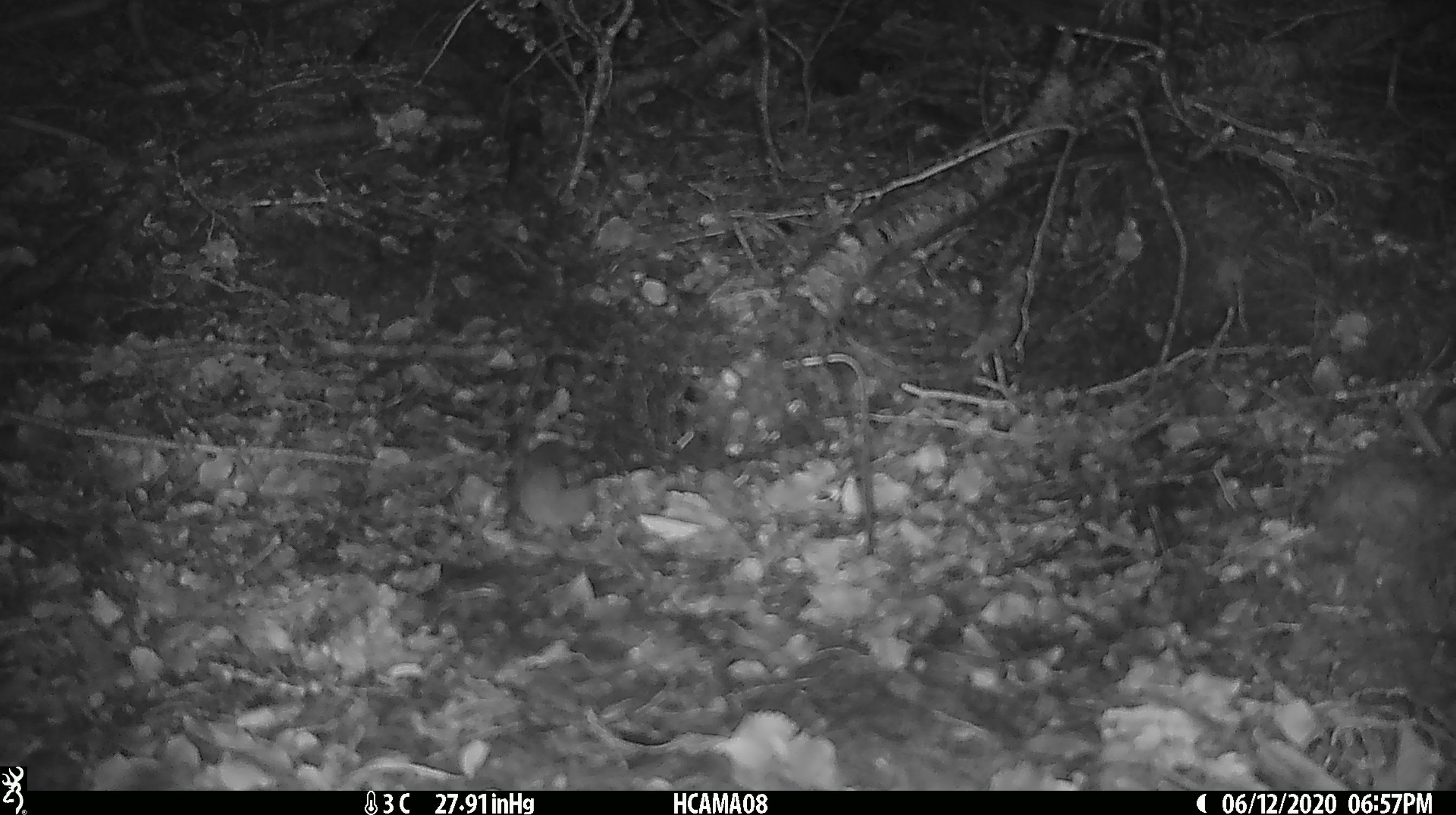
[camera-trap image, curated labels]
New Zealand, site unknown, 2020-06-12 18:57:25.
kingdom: Animalia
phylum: Chordata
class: Mammalia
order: Rodentia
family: Muridae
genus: Mus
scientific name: Mus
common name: mouse